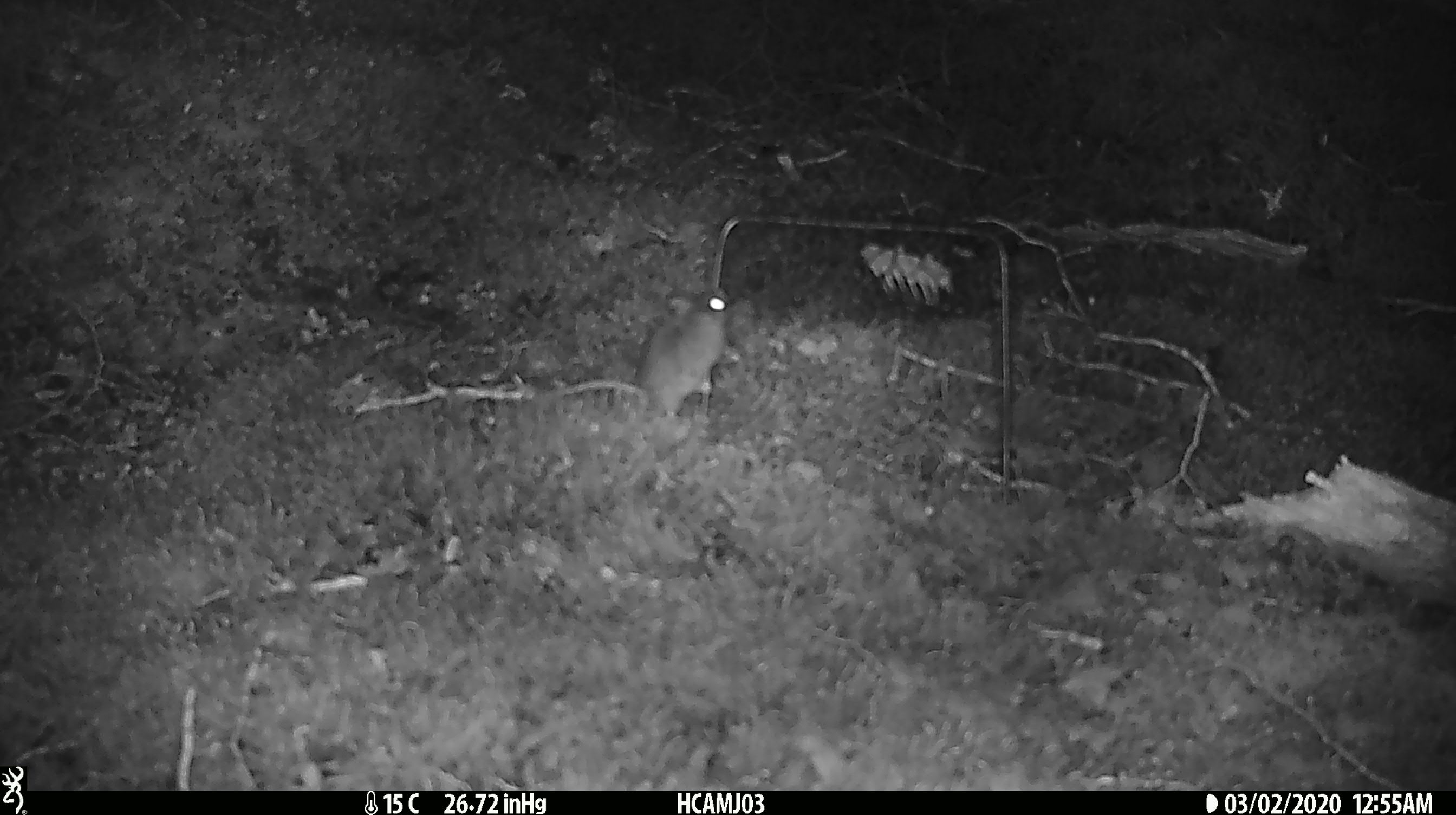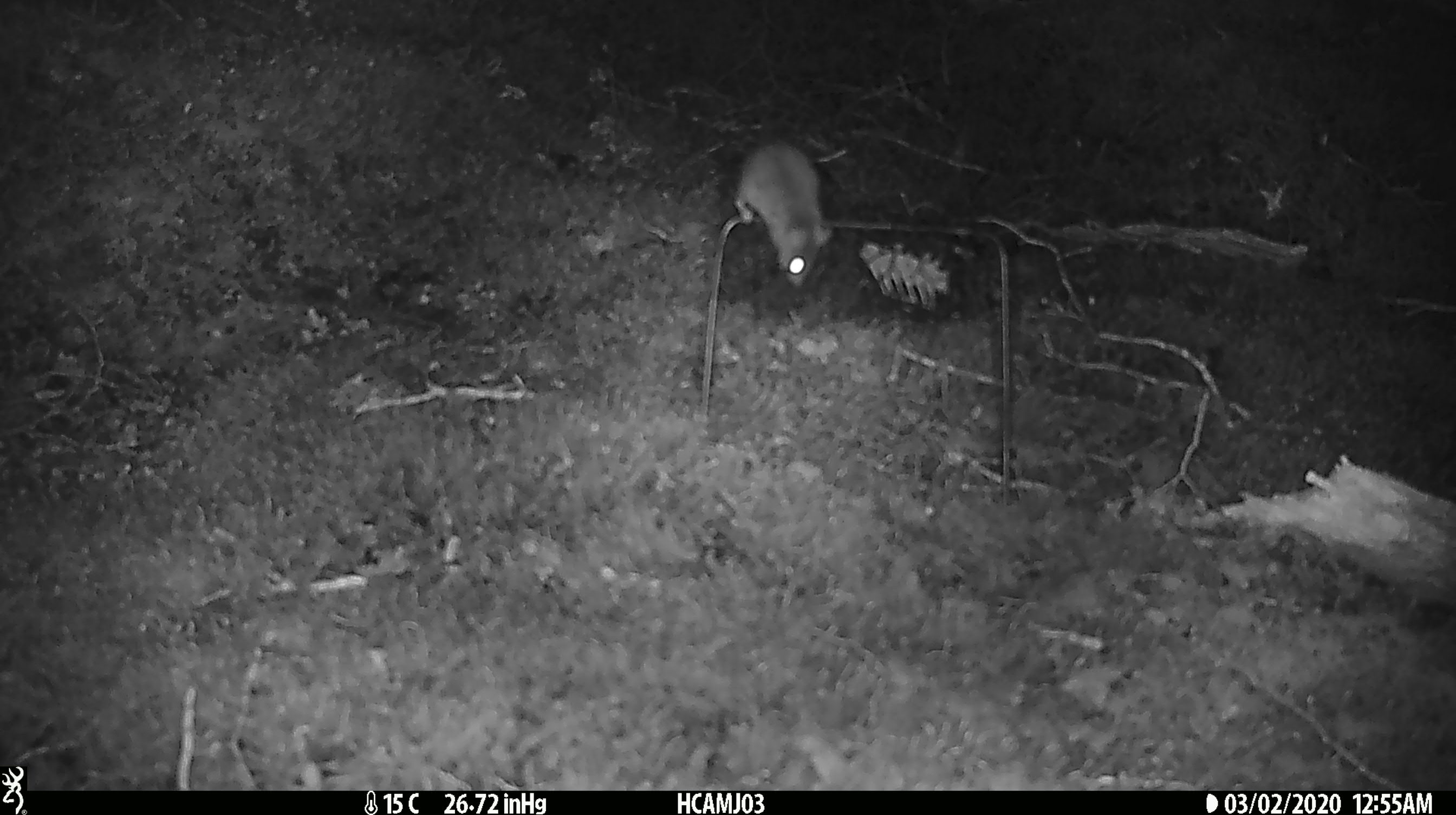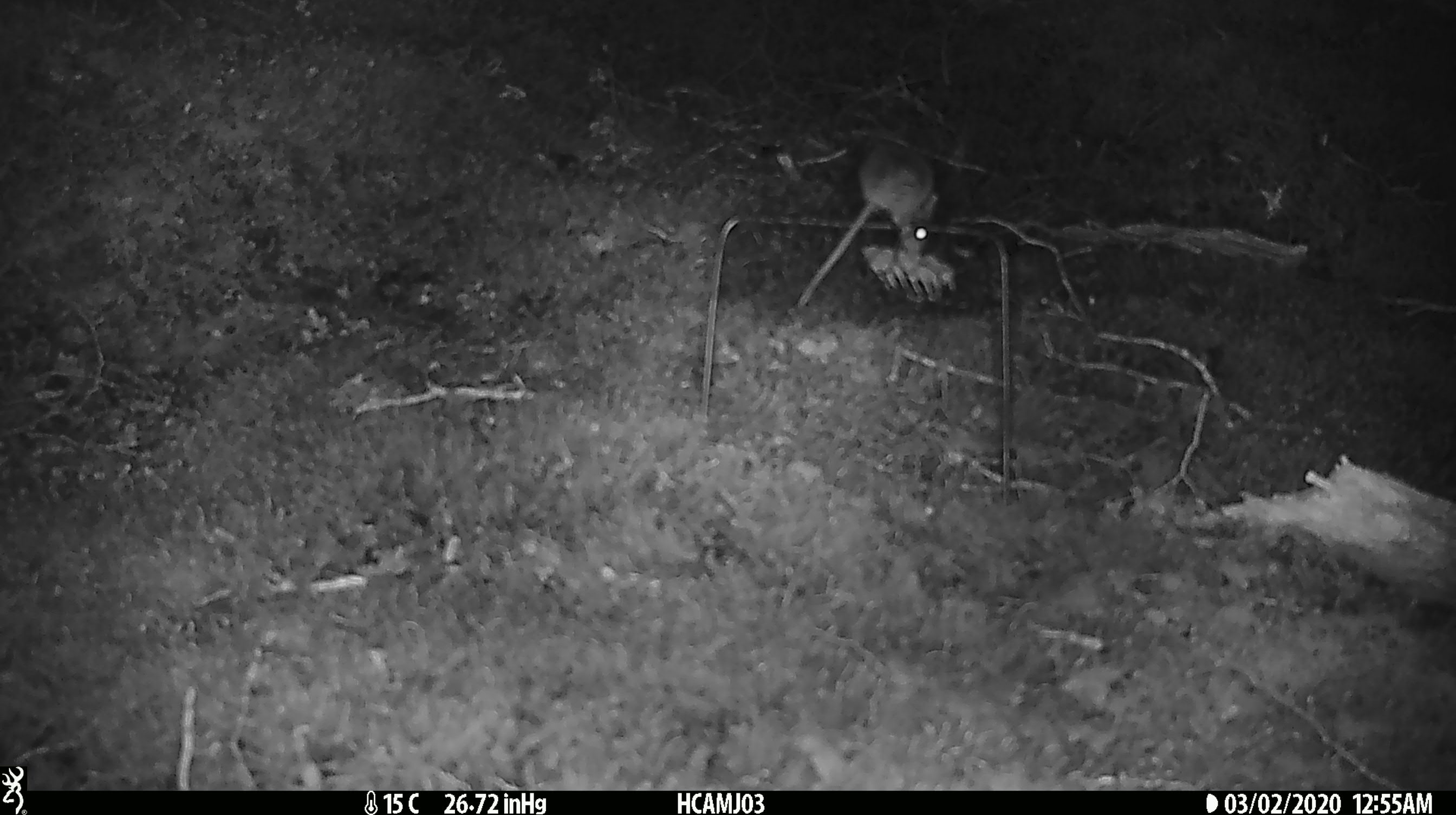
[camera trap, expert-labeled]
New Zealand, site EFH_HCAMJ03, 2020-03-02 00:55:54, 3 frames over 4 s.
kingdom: Animalia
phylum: Chordata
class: Mammalia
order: Rodentia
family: Muridae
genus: Mus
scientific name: Mus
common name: mouse